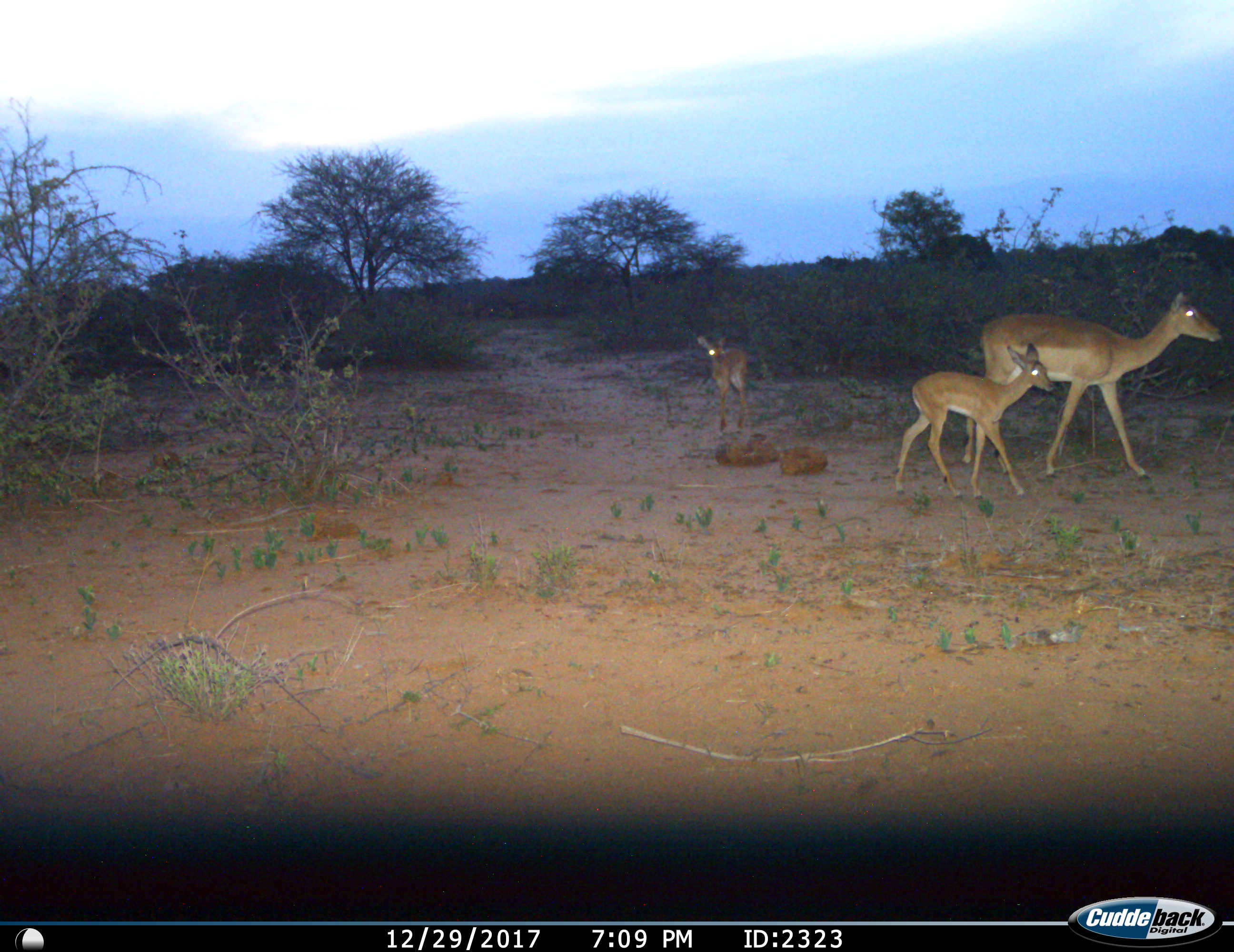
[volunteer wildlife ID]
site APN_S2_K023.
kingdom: Animalia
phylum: Chordata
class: Mammalia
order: Artiodactyla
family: Bovidae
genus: Aepyceros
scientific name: Aepyceros melampus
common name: impala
Impala (Aepyceros melampus), count 3. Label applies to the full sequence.